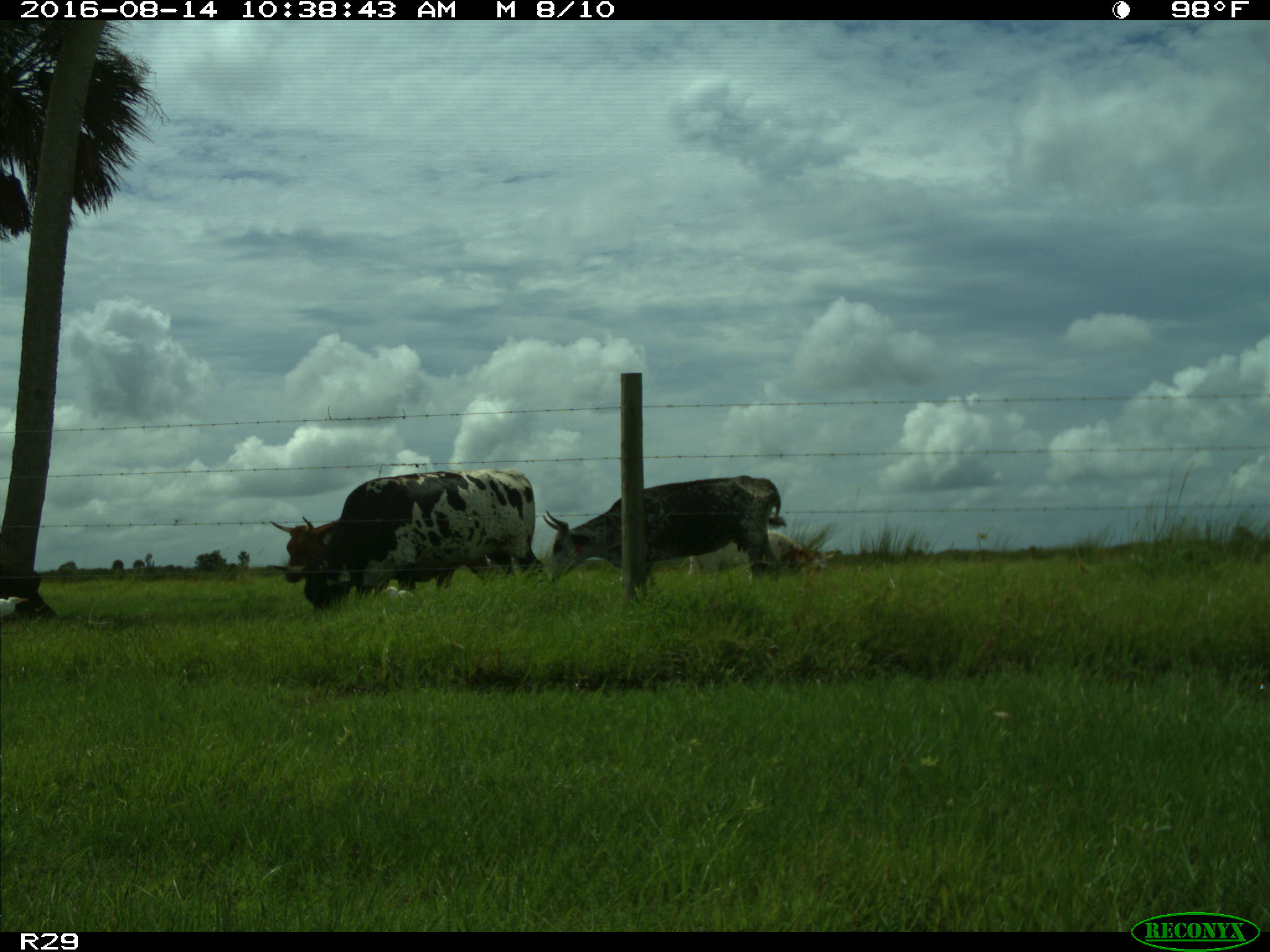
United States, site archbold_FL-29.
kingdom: Animalia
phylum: Chordata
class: Mammalia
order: Artiodactyla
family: Bovidae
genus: Bos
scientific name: Bos taurus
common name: domestic cow